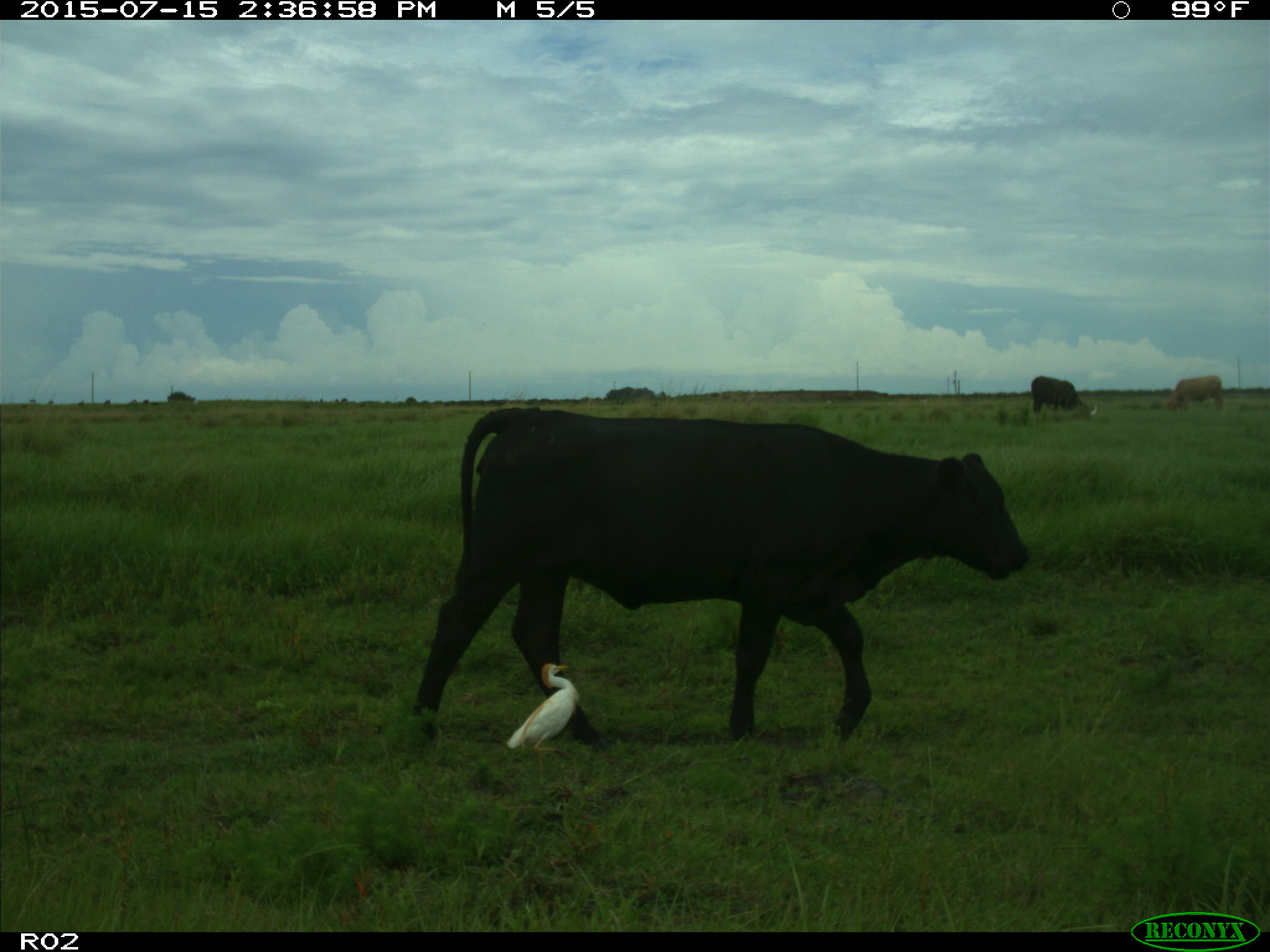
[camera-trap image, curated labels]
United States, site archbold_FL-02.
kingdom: Animalia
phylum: Chordata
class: Mammalia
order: Artiodactyla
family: Bovidae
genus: Bos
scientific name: Bos taurus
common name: domestic cow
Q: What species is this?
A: Bos taurus (domestic cow).